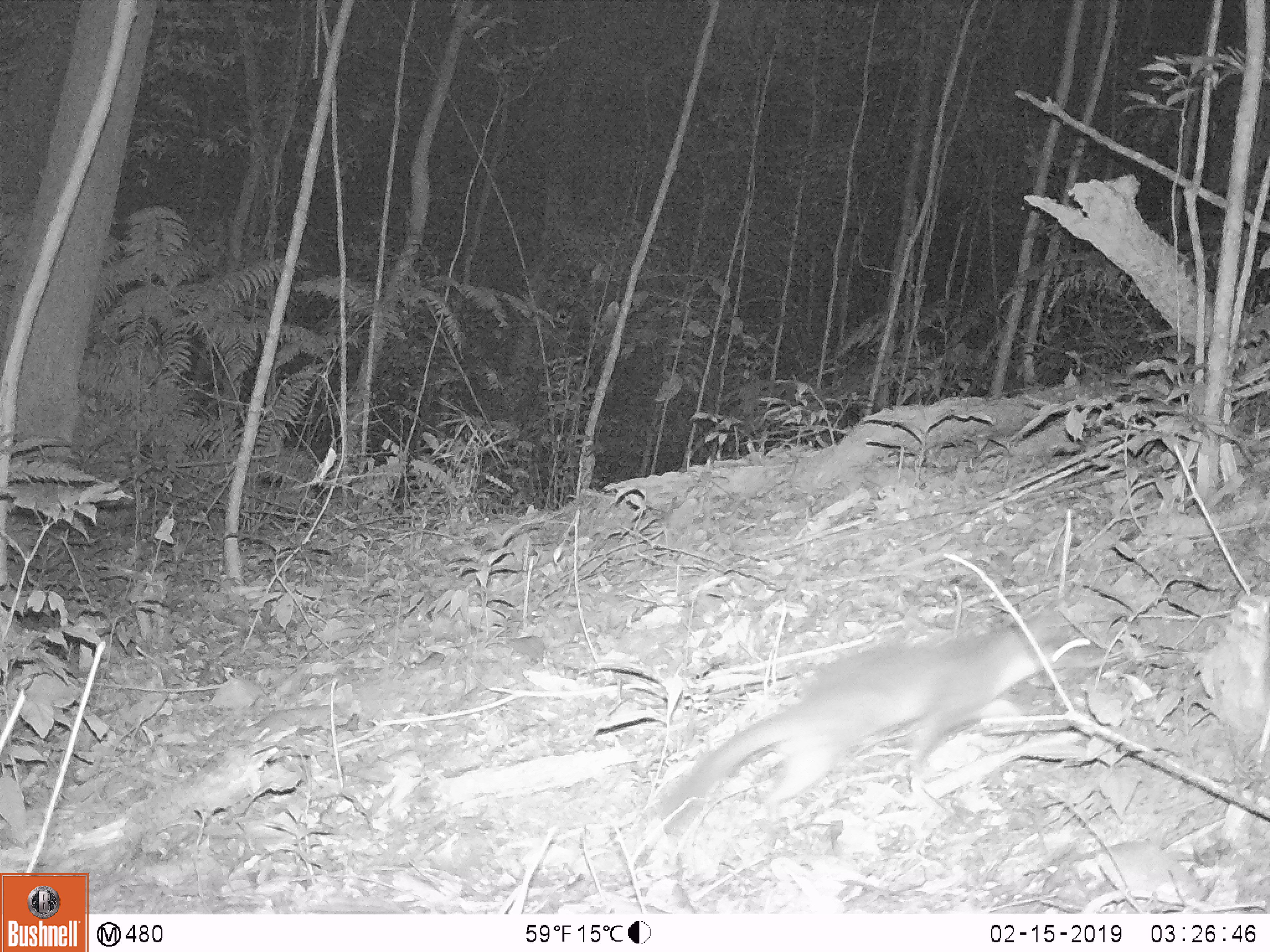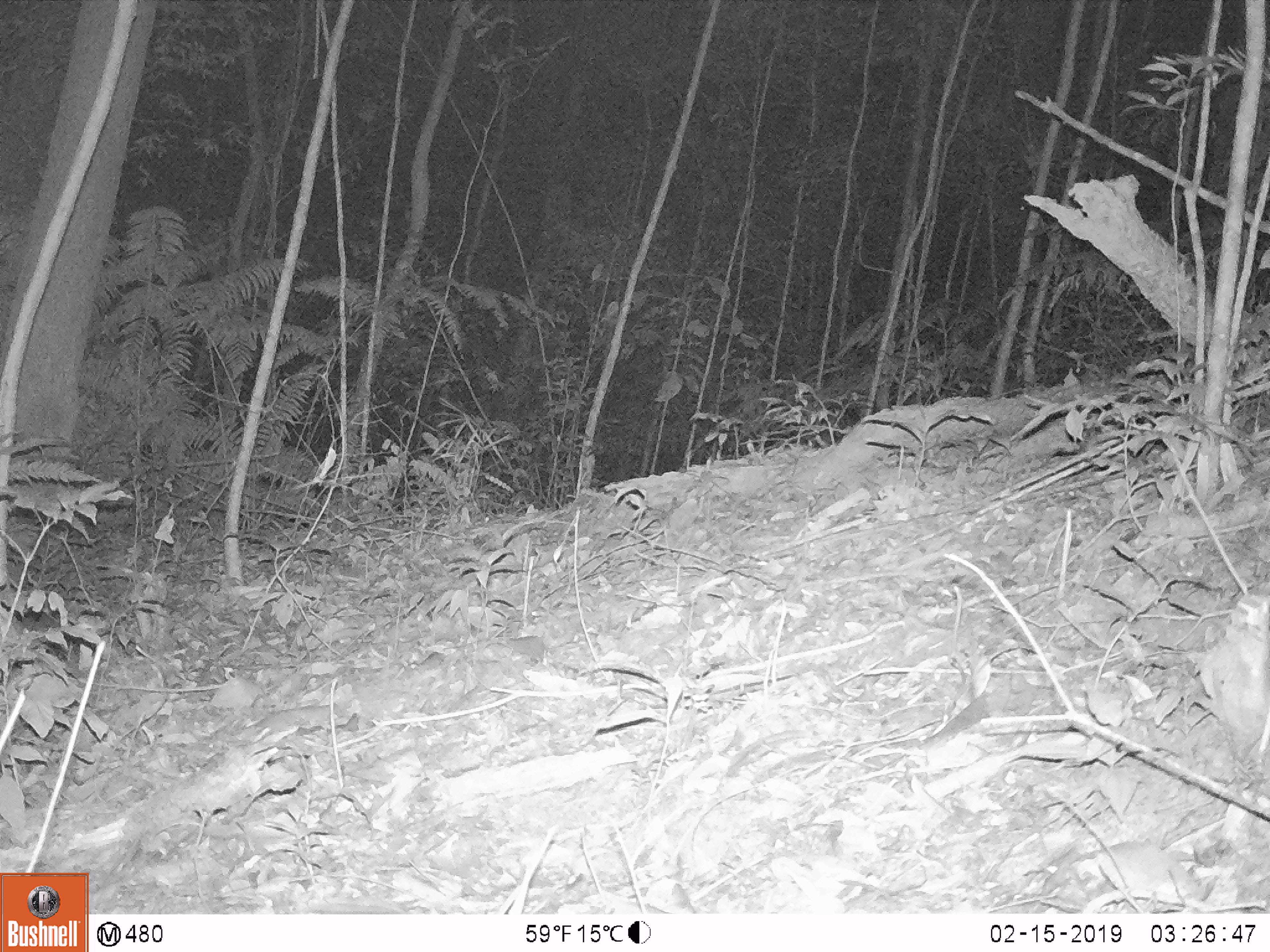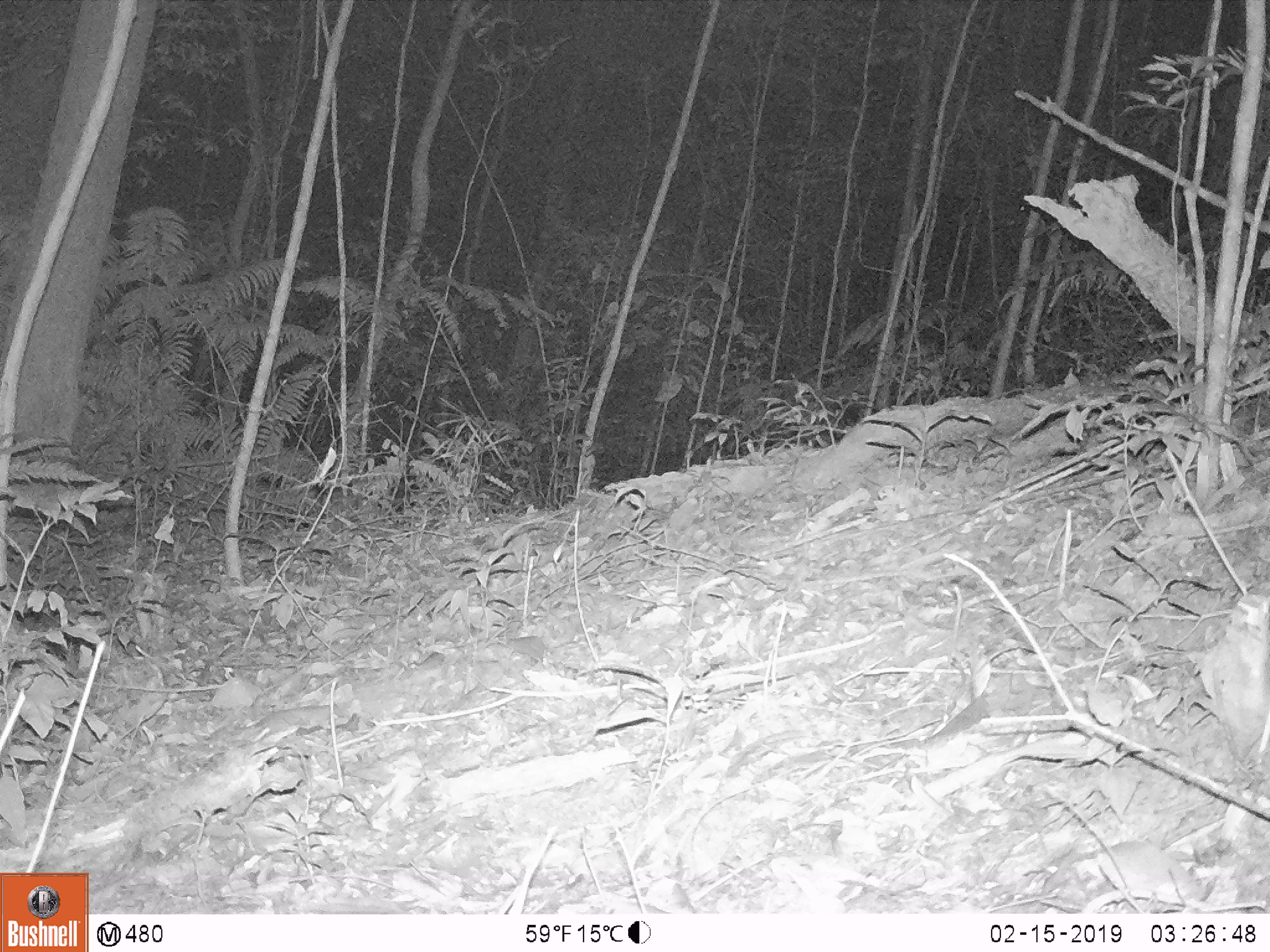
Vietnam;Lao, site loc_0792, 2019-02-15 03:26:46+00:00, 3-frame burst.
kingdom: Animalia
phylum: Chordata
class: Mammalia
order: Rodentia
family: Muridae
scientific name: Muridae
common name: old-world mice and rats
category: unidentified murid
Unidentified murid (old-world mice and rats) (Muridae). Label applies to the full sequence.